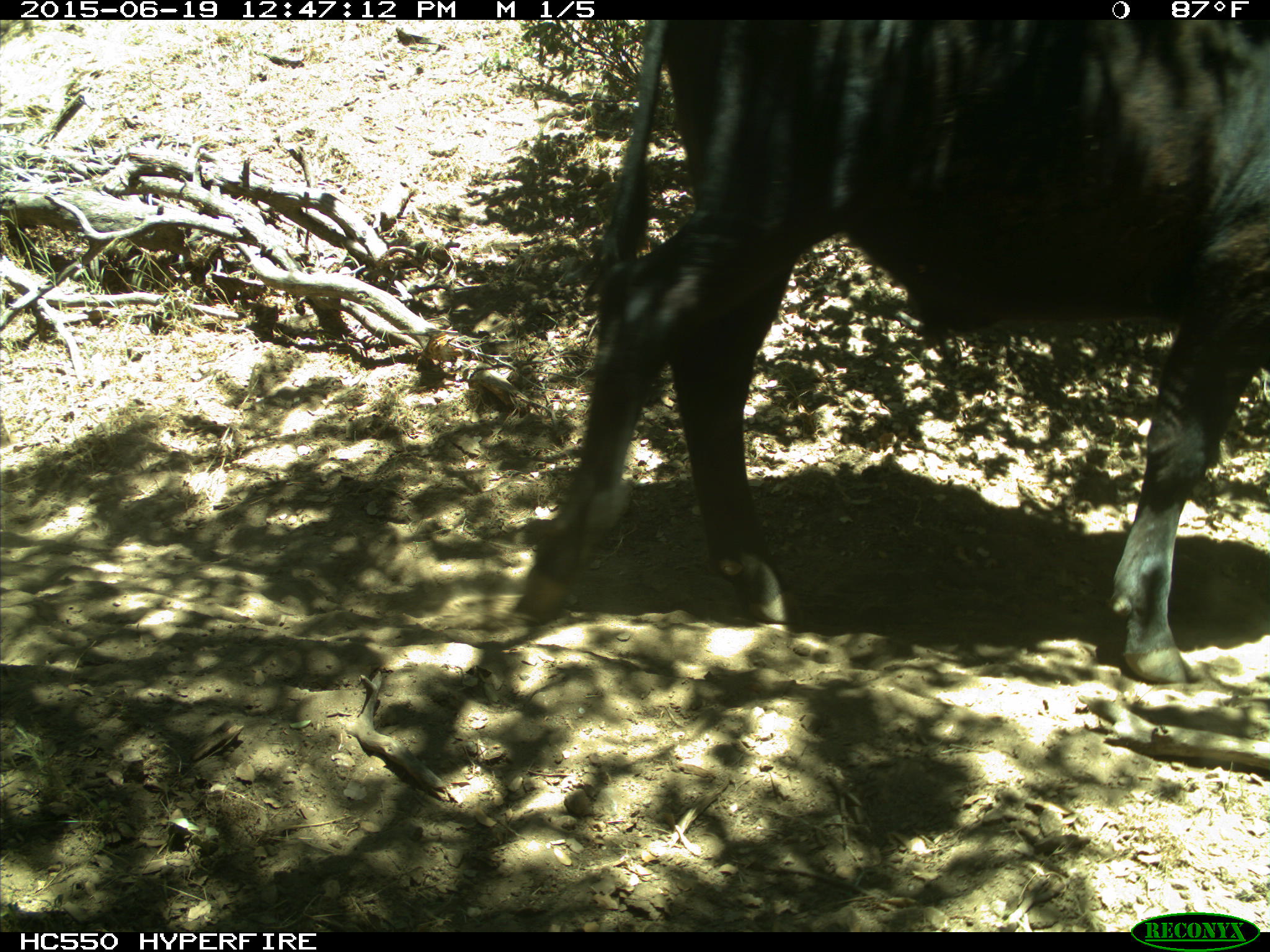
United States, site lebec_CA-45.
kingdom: Animalia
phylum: Chordata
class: Mammalia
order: Artiodactyla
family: Bovidae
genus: Bos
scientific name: Bos taurus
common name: domestic cow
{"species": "Bos taurus (domestic cow)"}